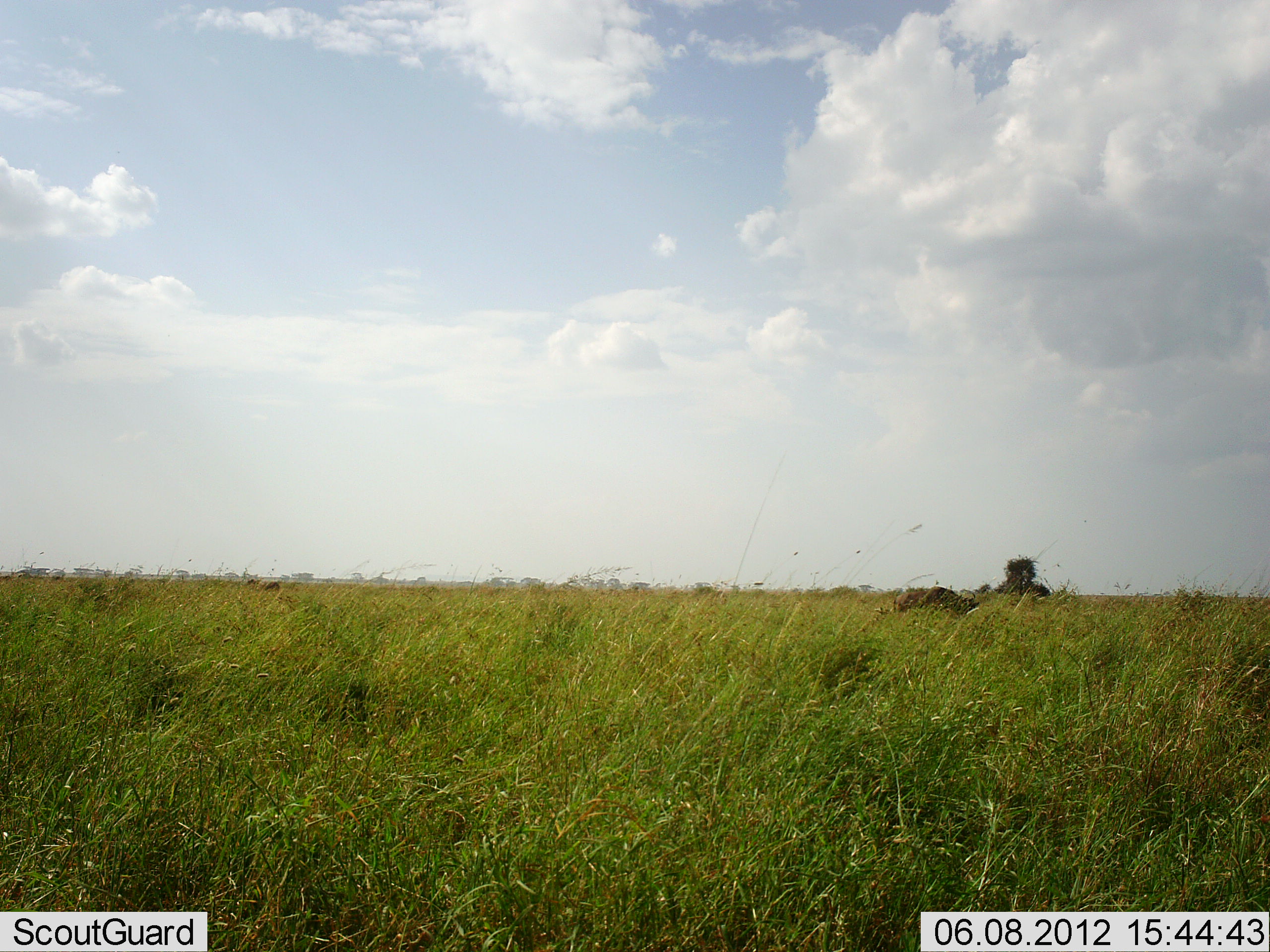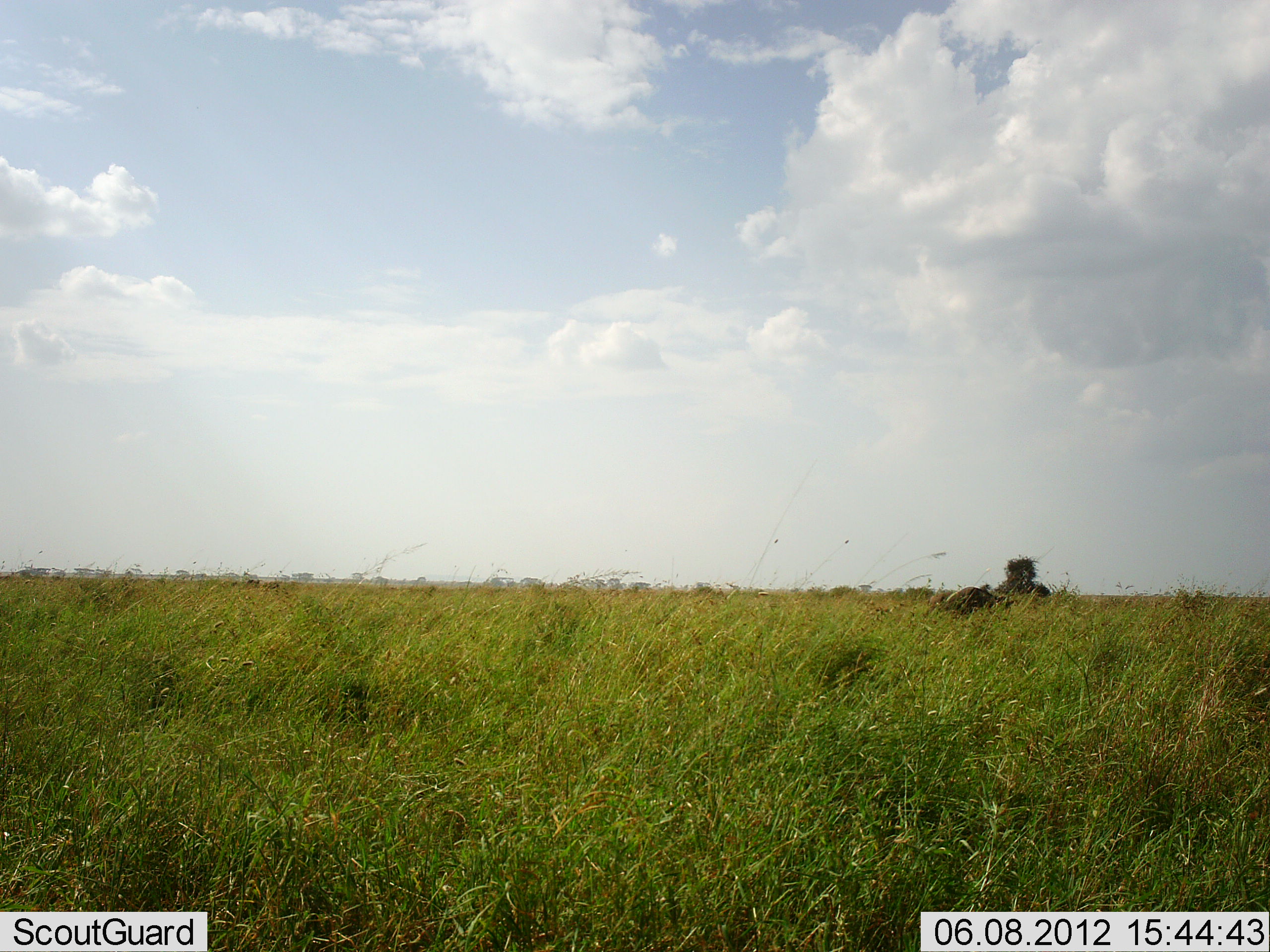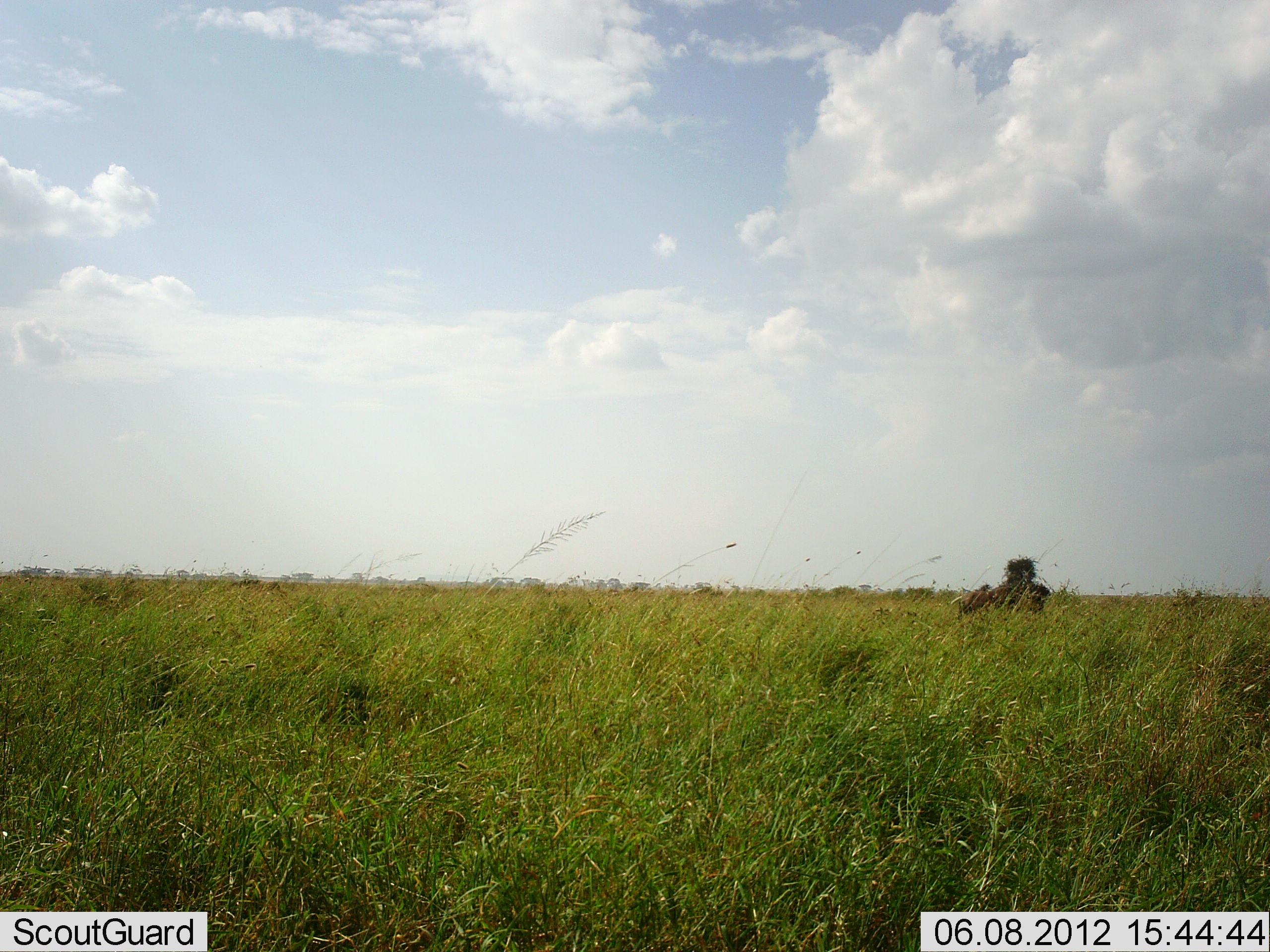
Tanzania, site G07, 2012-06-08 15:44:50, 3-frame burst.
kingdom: Animalia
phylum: Chordata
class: Mammalia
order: Artiodactyla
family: Bovidae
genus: Connochaetes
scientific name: Connochaetes taurinus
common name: blue wildebeest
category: wildebeest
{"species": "wildebeest (blue wildebeest) (Connochaetes taurinus)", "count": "1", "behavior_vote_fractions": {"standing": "0%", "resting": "0%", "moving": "100%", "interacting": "0%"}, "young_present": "0%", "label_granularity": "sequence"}